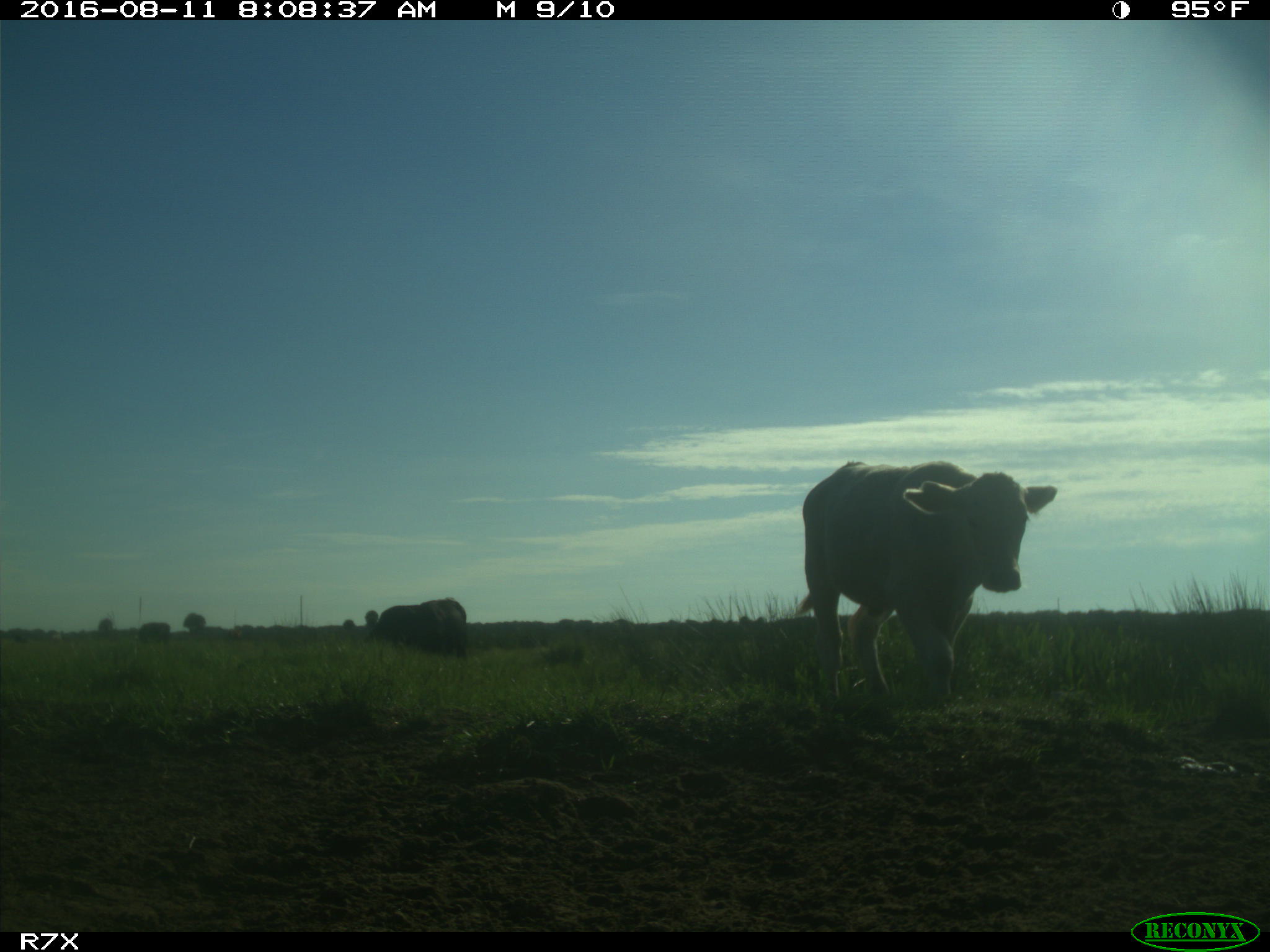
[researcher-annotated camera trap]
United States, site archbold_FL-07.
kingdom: Animalia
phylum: Chordata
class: Mammalia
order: Artiodactyla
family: Bovidae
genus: Bos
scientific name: Bos taurus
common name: domestic cow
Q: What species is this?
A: Bos taurus (domestic cow).